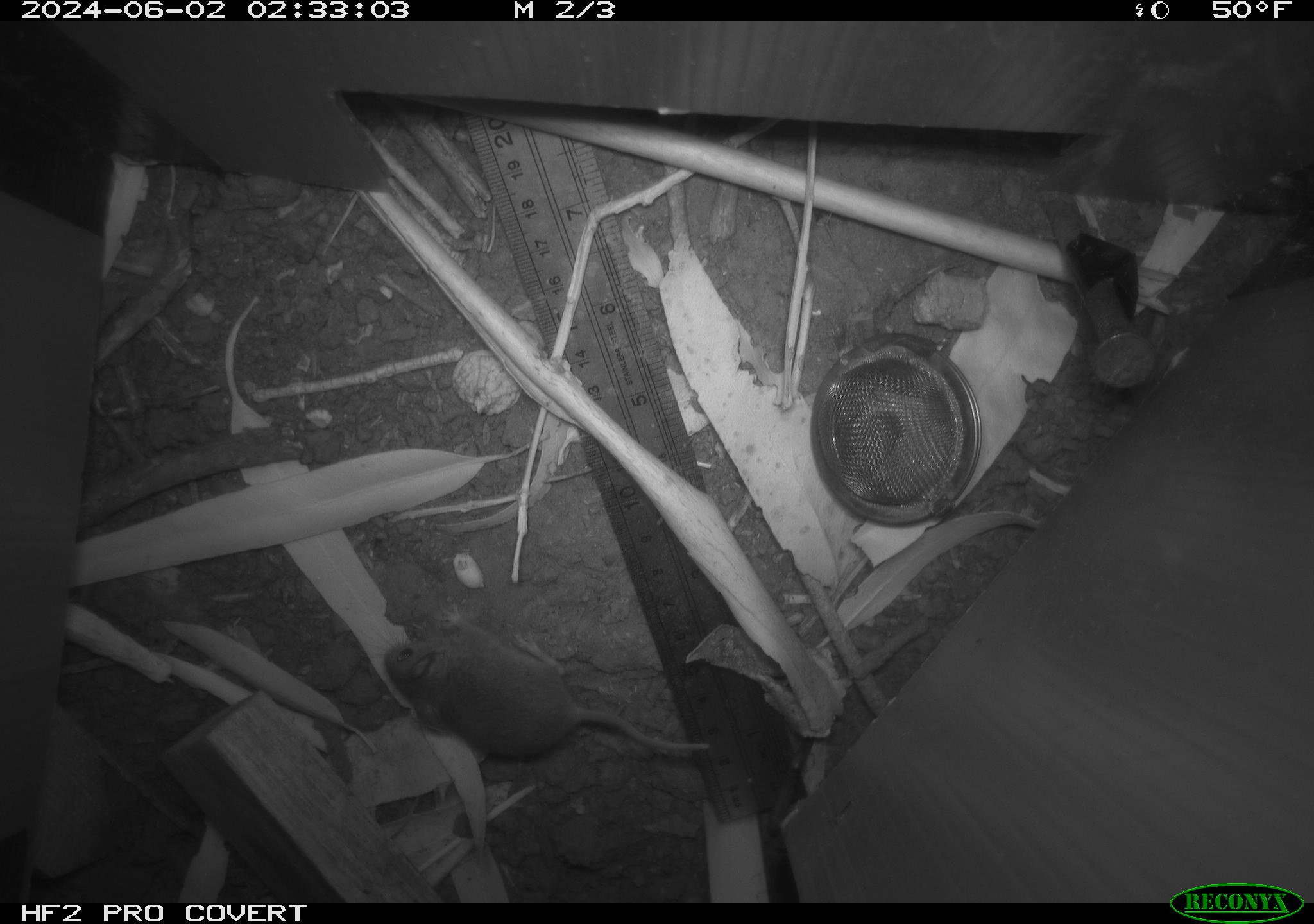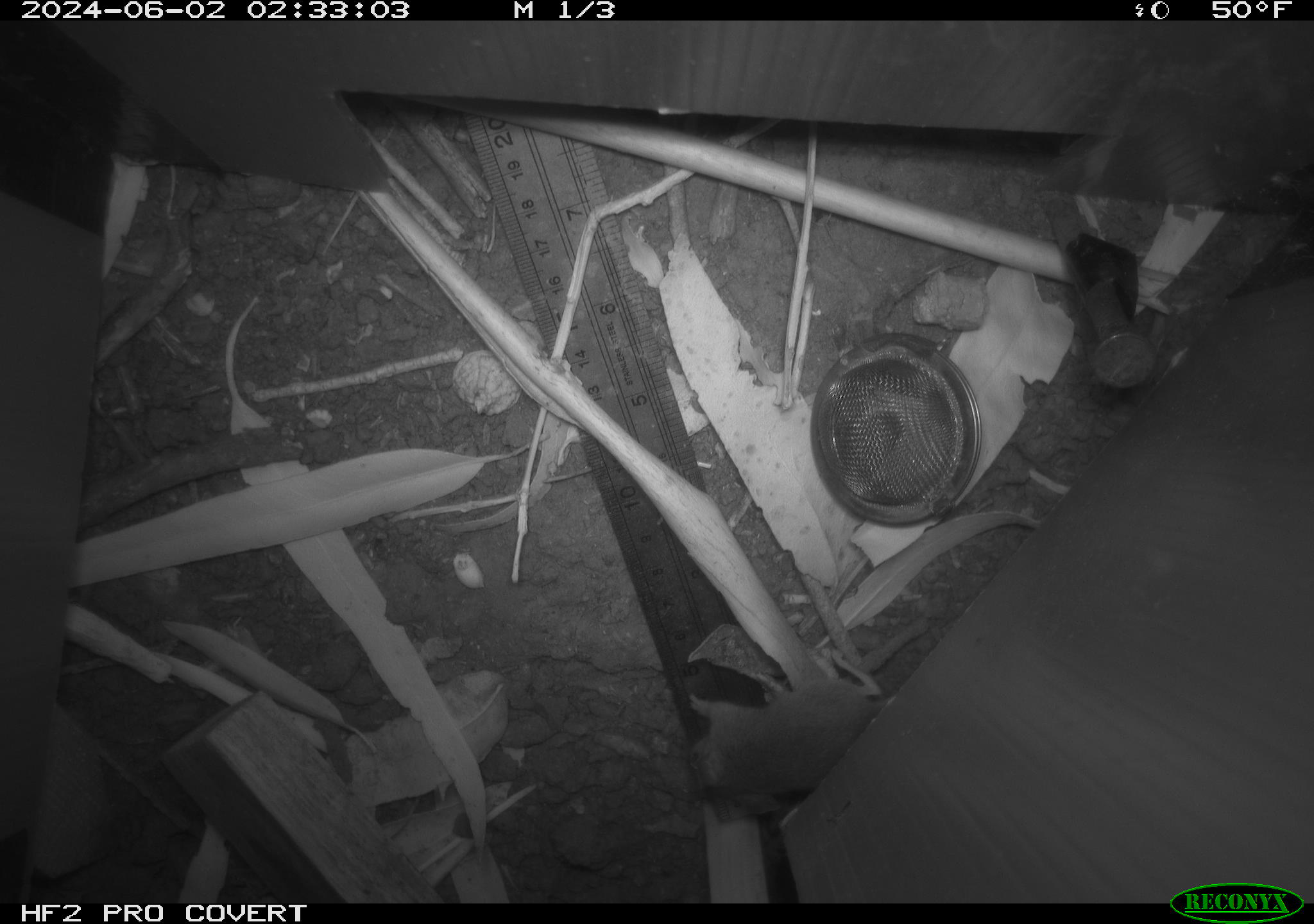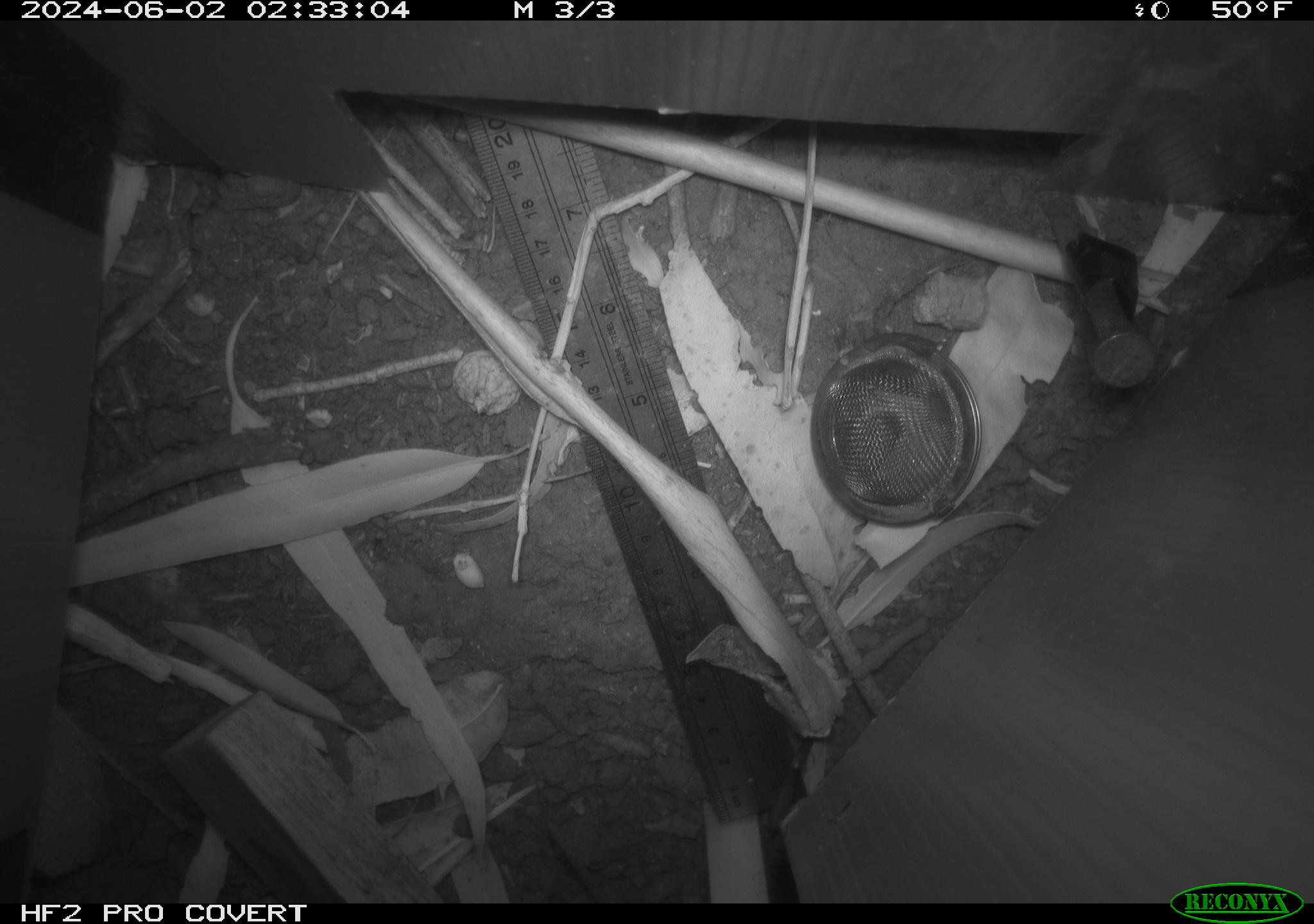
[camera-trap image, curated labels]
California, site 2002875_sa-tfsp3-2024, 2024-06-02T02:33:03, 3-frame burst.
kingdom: Animalia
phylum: Chordata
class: Mammalia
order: Rodentia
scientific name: Rodentia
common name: mouse species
Mouse species (Rodentia).